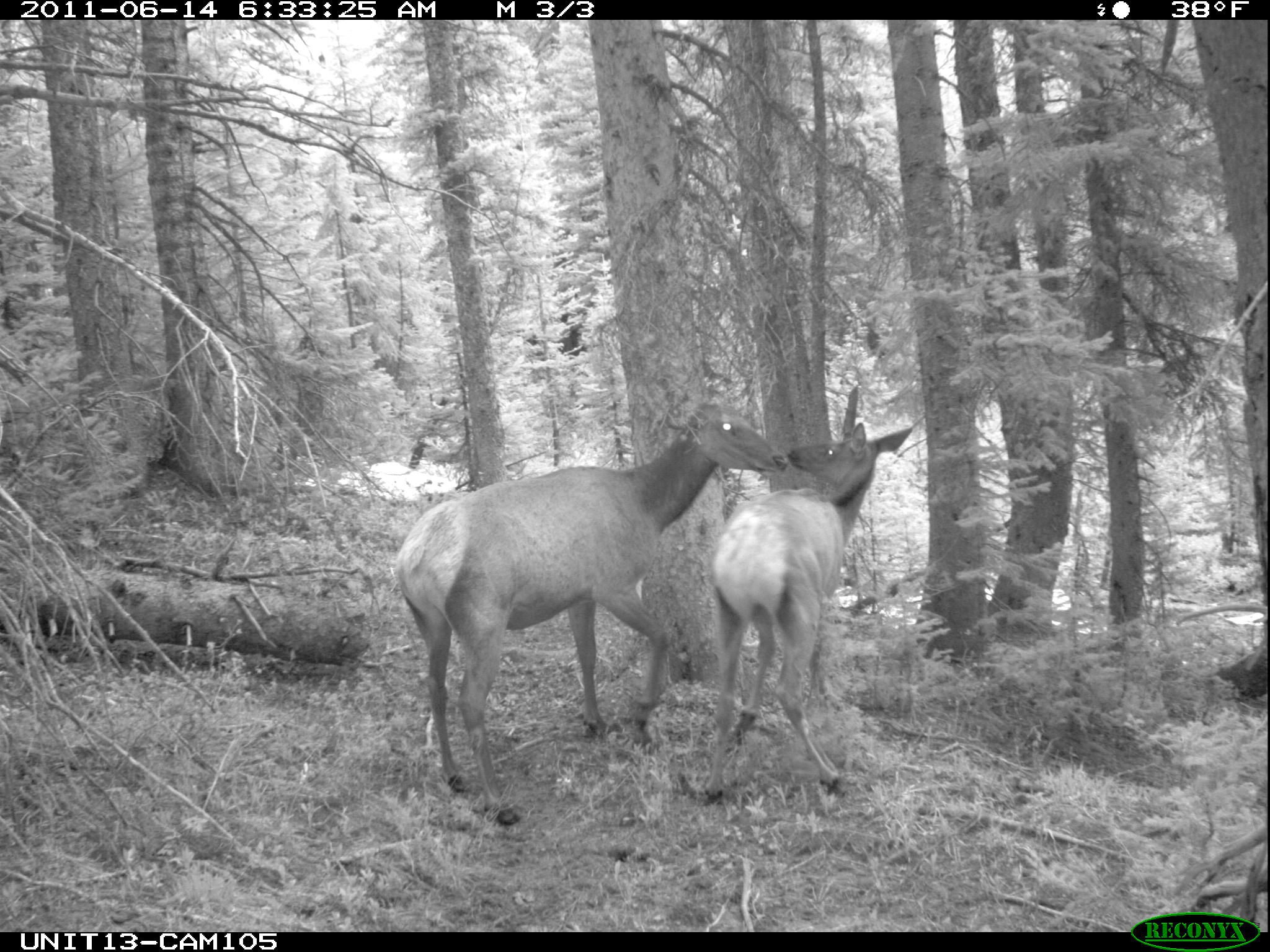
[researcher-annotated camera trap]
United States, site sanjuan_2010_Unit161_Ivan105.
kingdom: Animalia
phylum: Chordata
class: Mammalia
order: Artiodactyla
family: Cervidae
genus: Cervus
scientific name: Cervus elaphus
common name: red deer